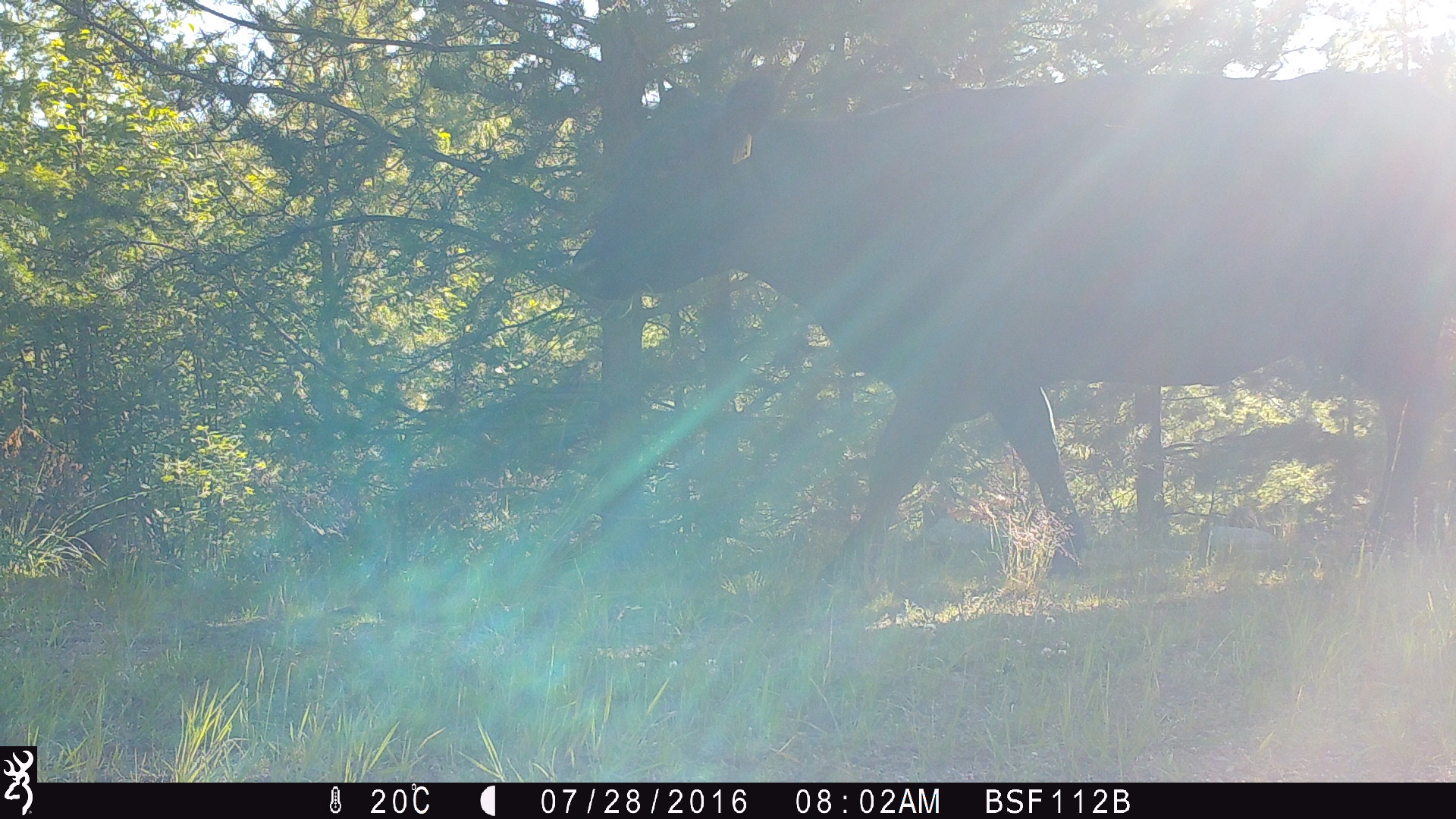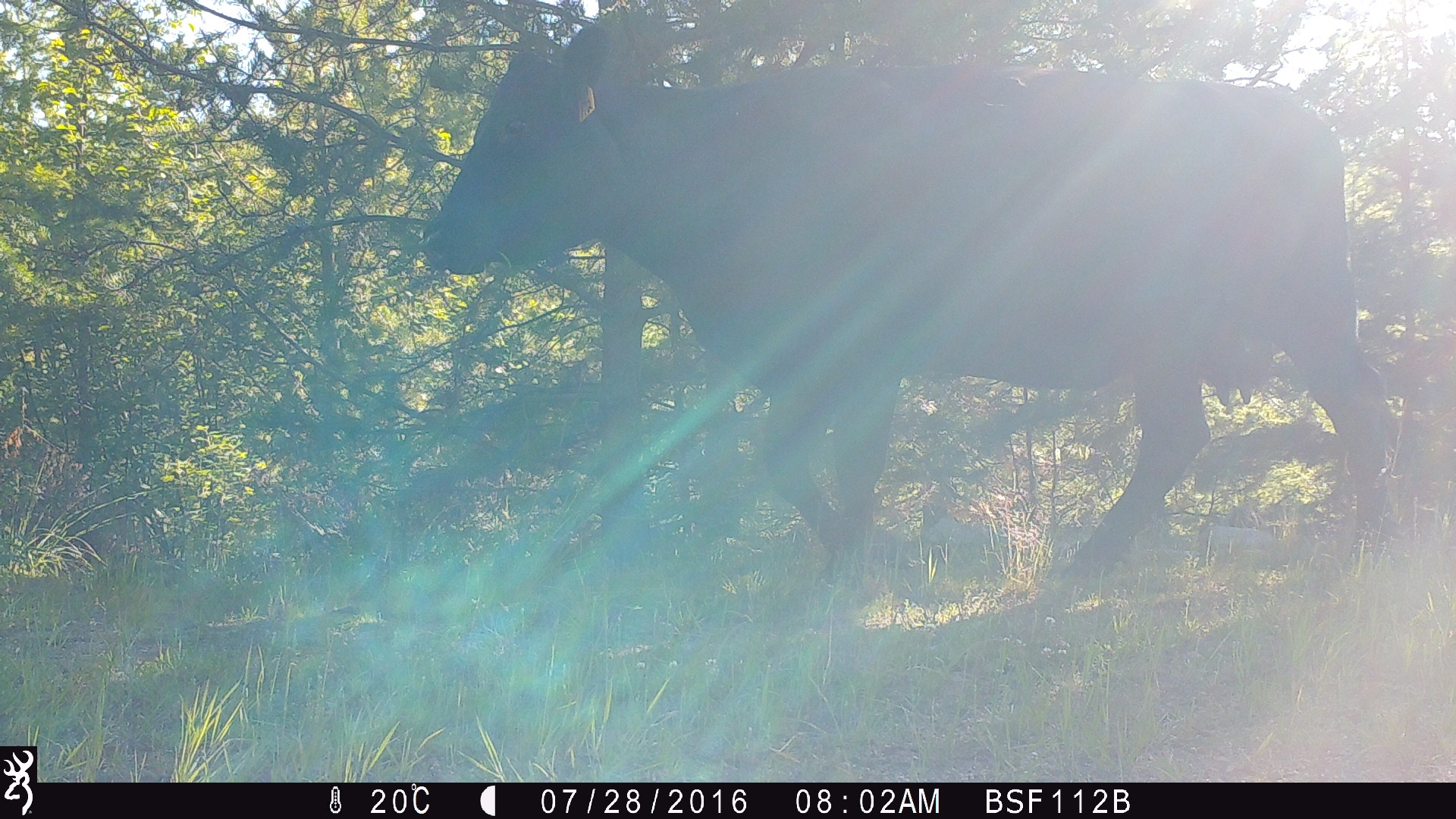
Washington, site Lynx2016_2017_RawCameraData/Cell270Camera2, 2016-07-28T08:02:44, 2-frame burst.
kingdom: Animalia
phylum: Chordata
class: Mammalia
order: Artiodactyla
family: Bovidae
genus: Bos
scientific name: Bos taurus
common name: domestic cattle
Domestic cattle (Bos taurus). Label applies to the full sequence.